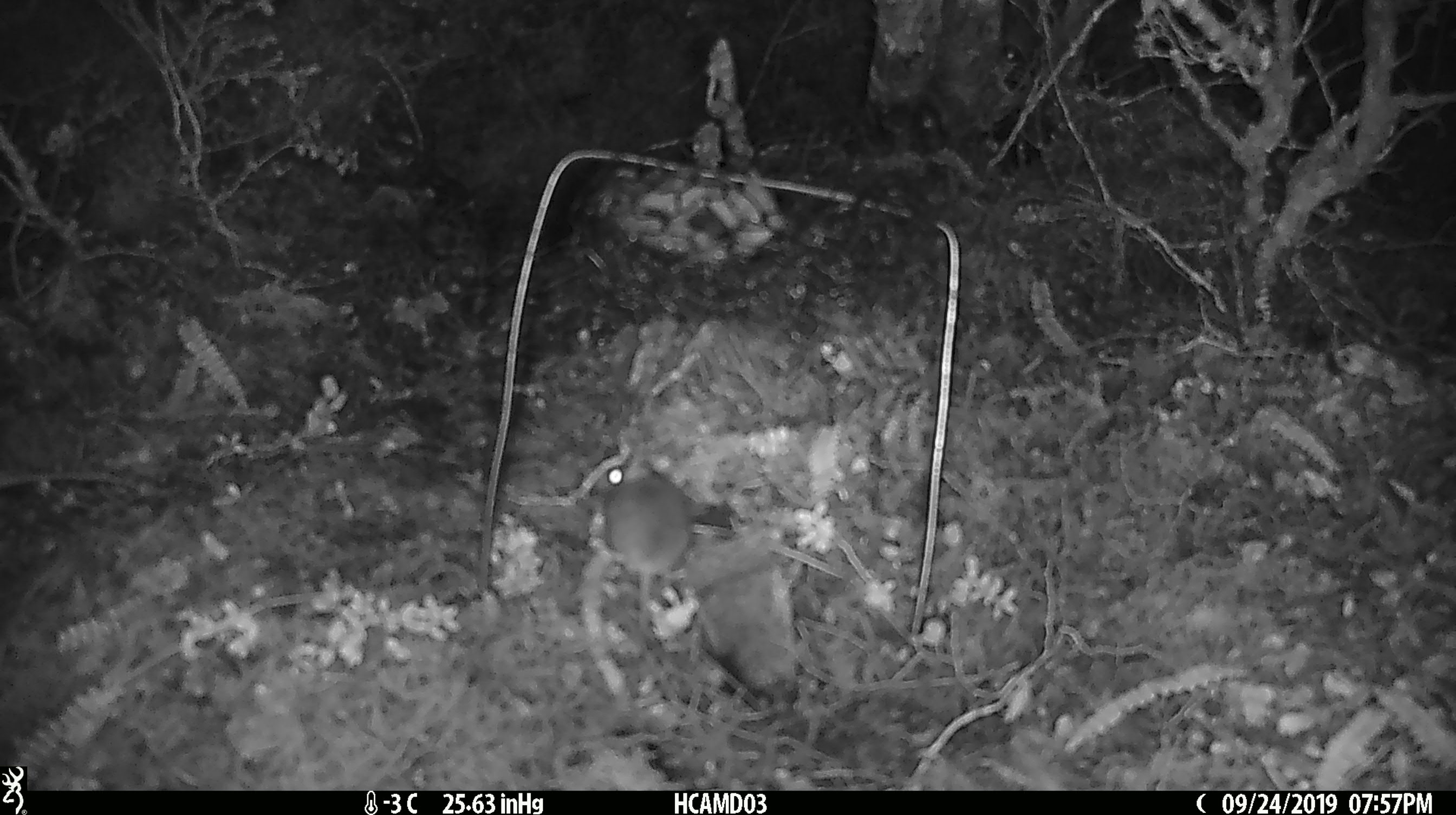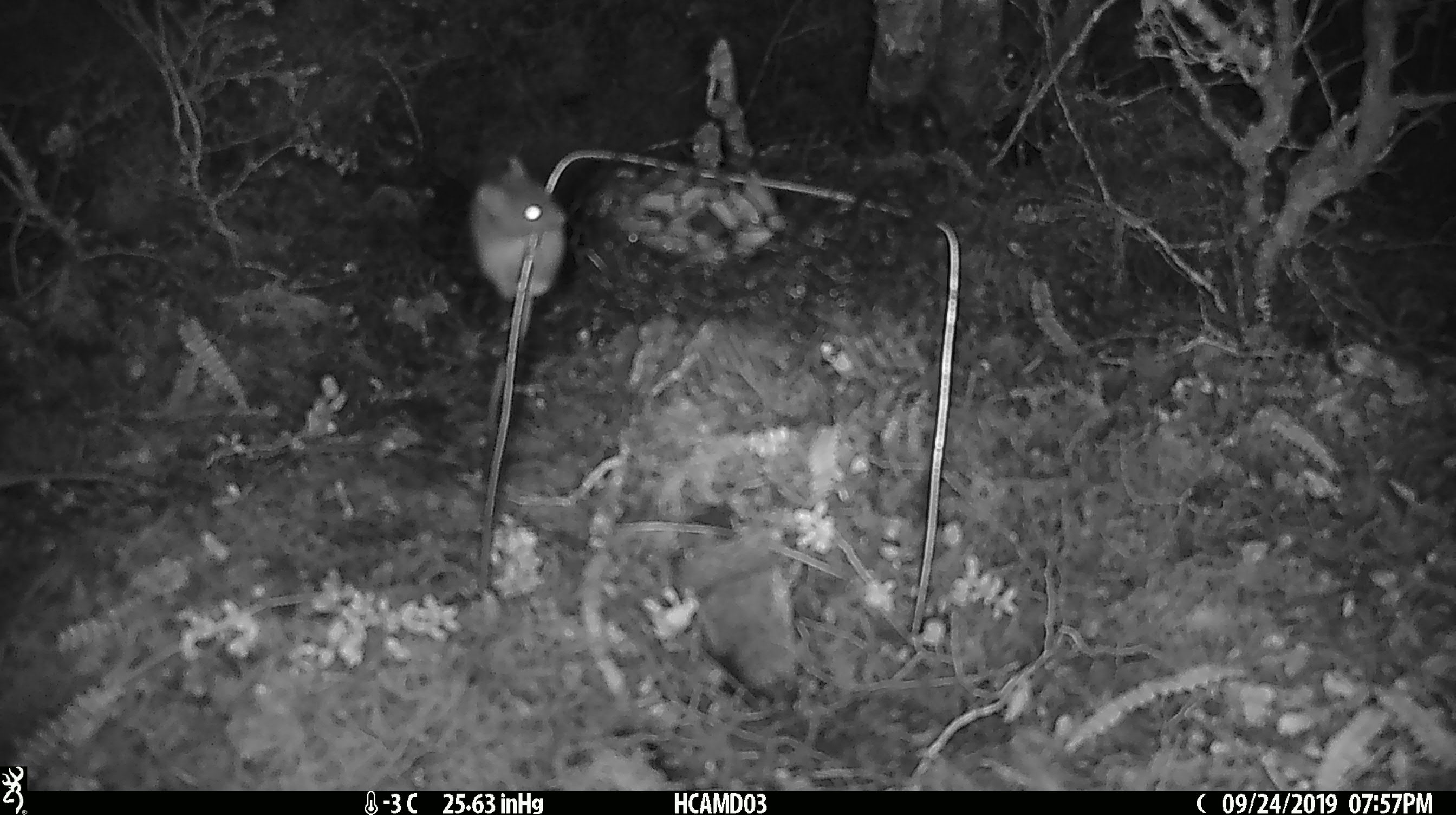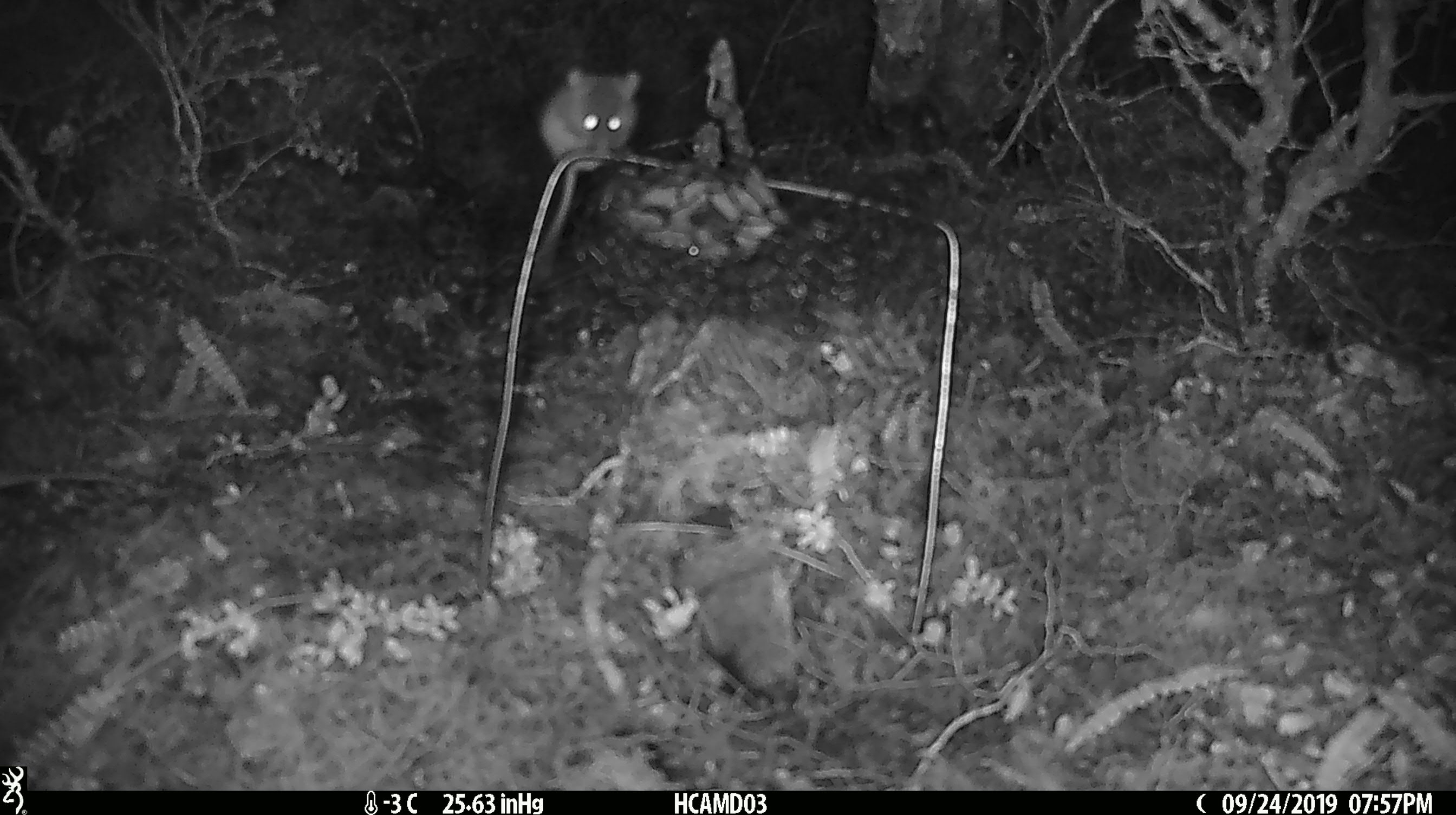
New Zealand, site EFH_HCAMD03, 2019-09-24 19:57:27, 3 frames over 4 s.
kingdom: Animalia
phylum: Chordata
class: Mammalia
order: Rodentia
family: Muridae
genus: Mus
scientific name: Mus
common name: mouse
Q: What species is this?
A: Mouse (Mus).